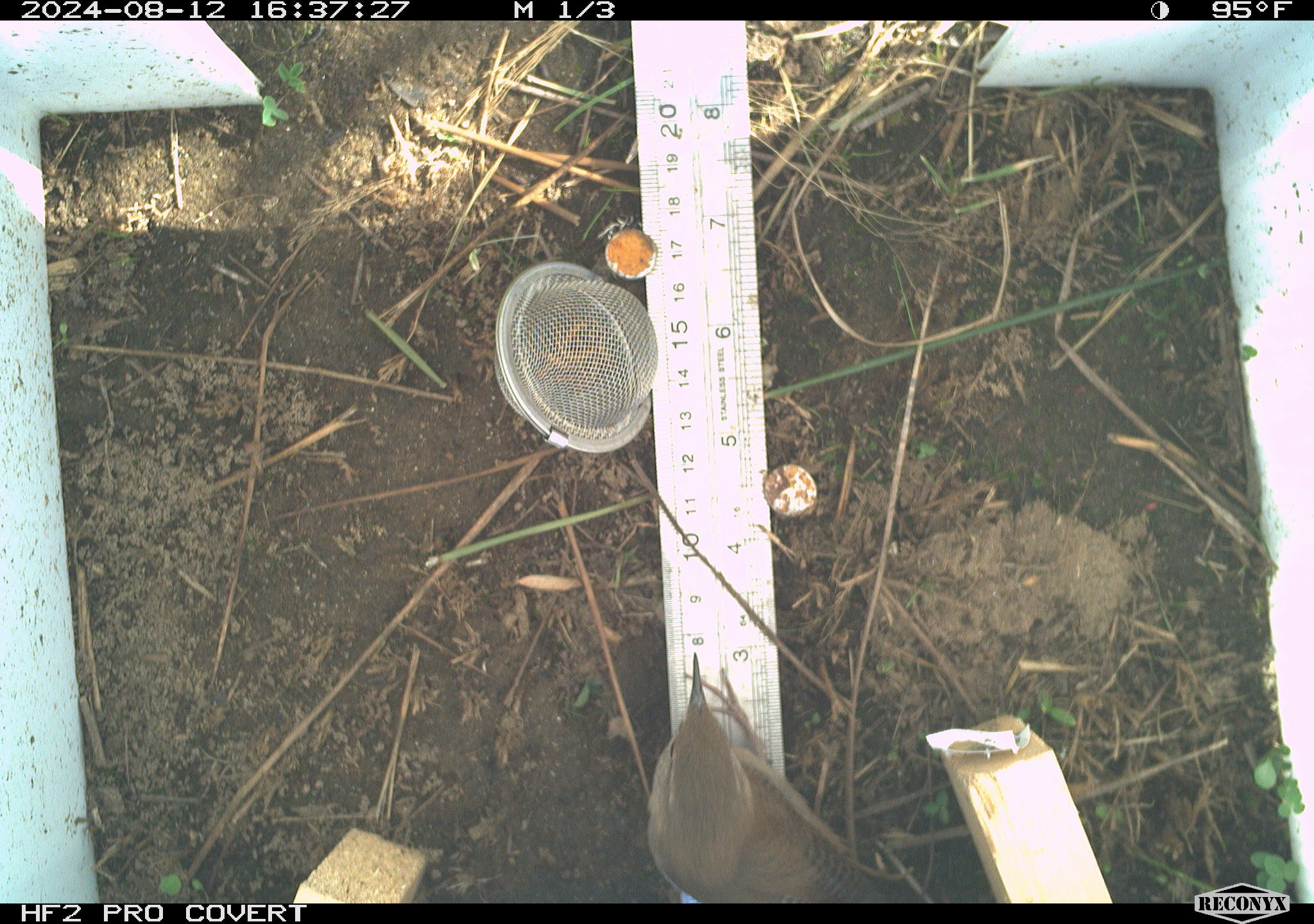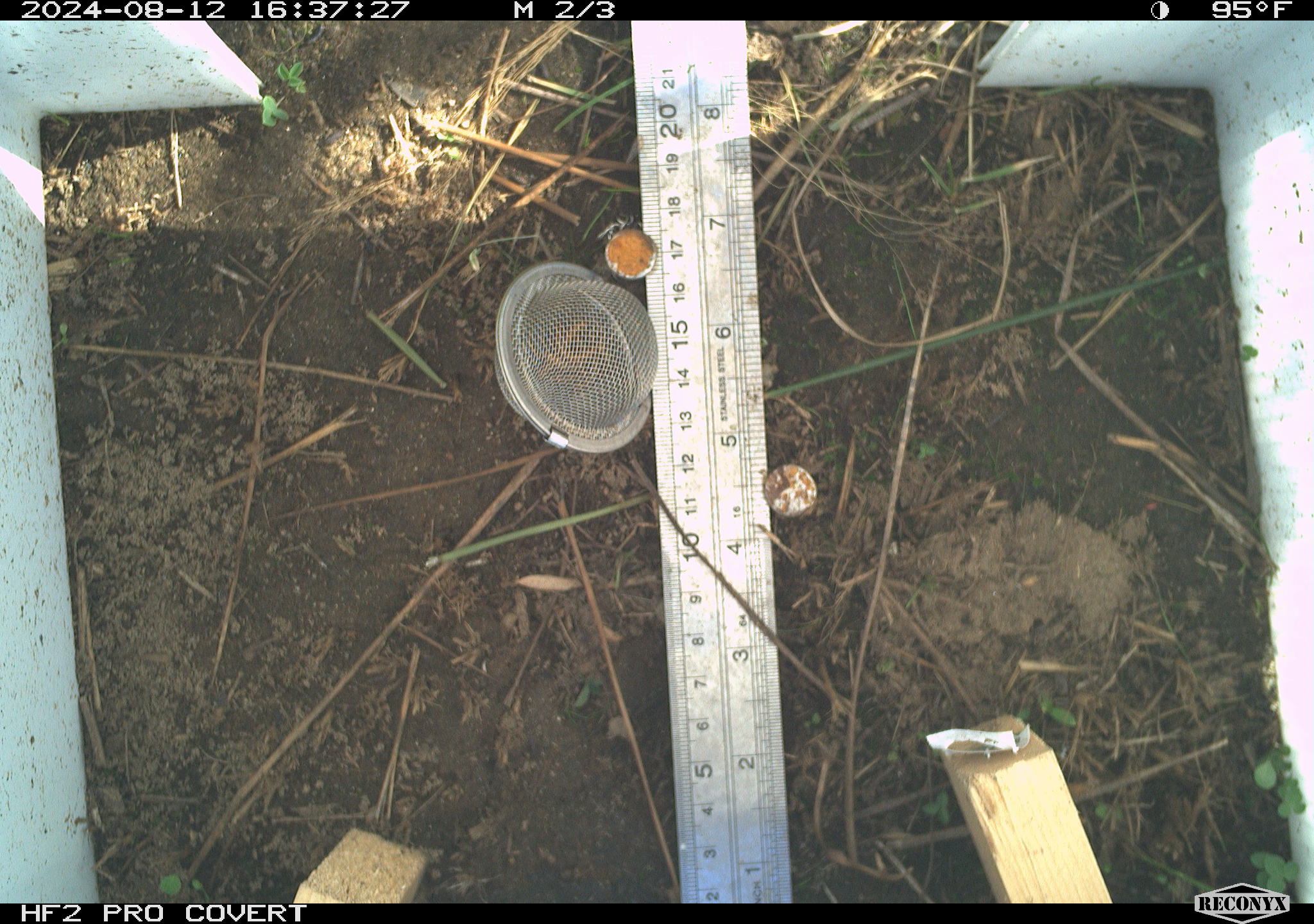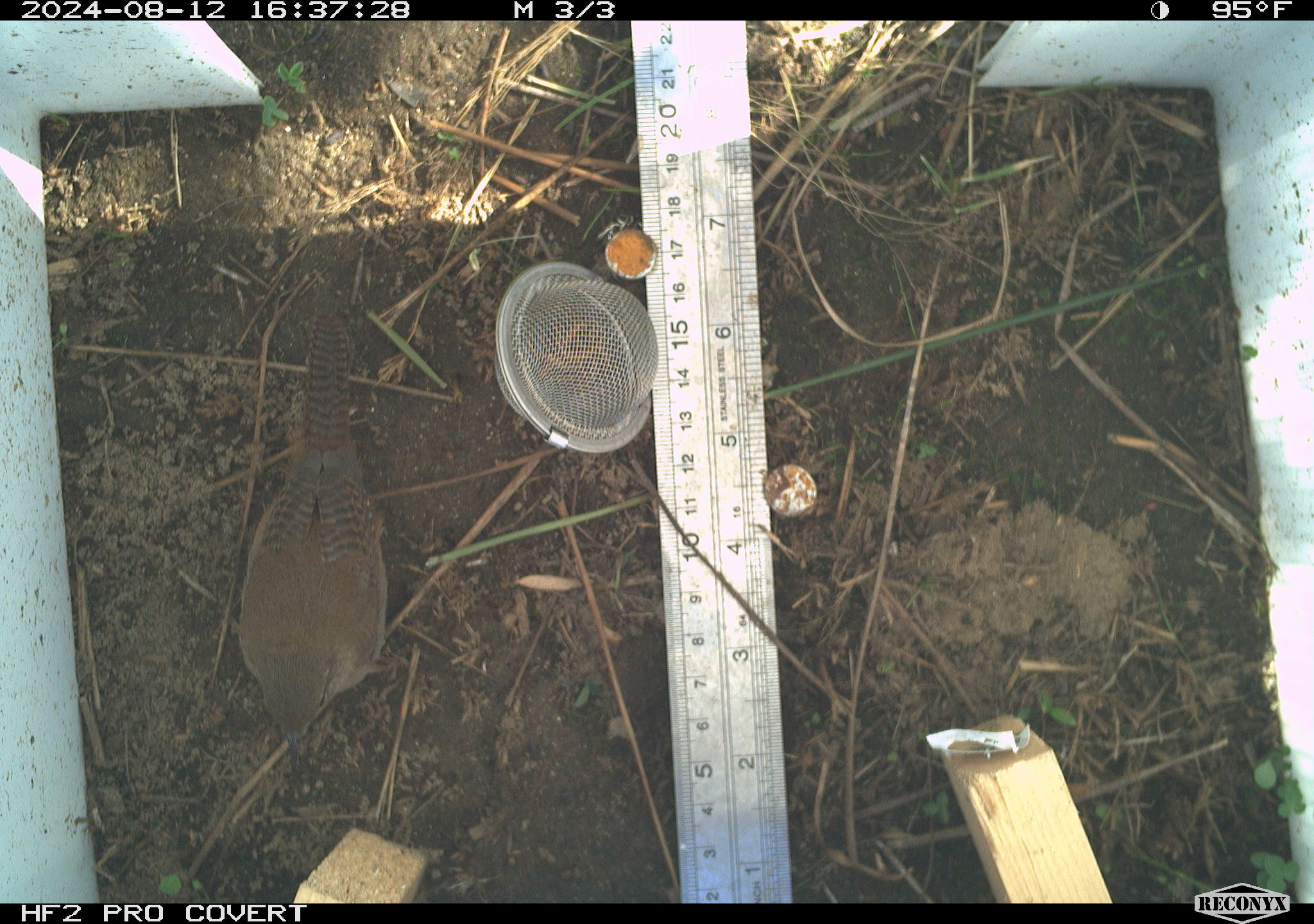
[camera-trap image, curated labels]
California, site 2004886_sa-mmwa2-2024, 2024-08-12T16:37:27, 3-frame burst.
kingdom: Animalia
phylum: Chordata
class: Aves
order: Passeriformes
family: Troglodytidae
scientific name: Troglodytidae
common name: wren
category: troglodytidae family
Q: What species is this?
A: Troglodytidae family (wren) (Troglodytidae).